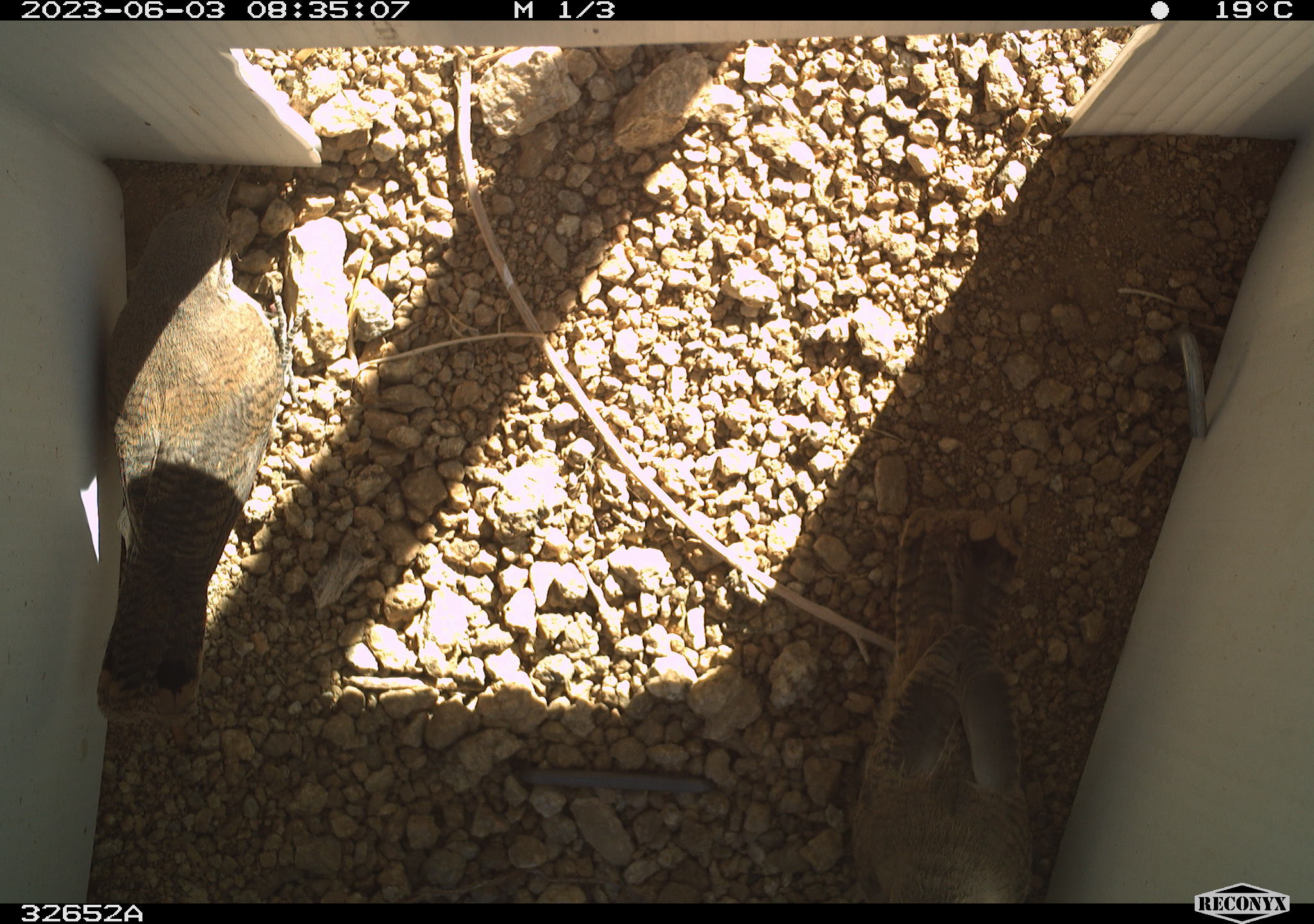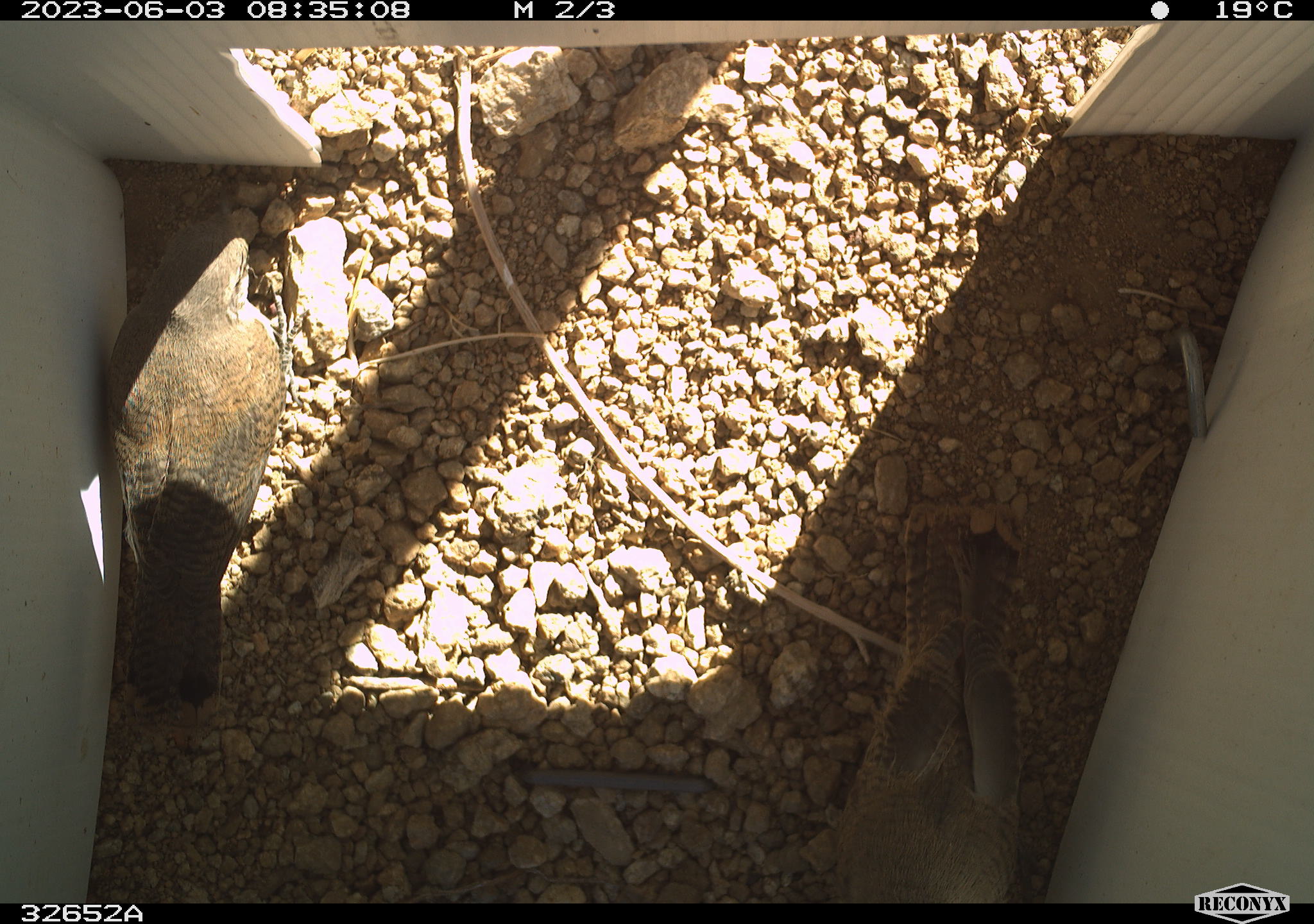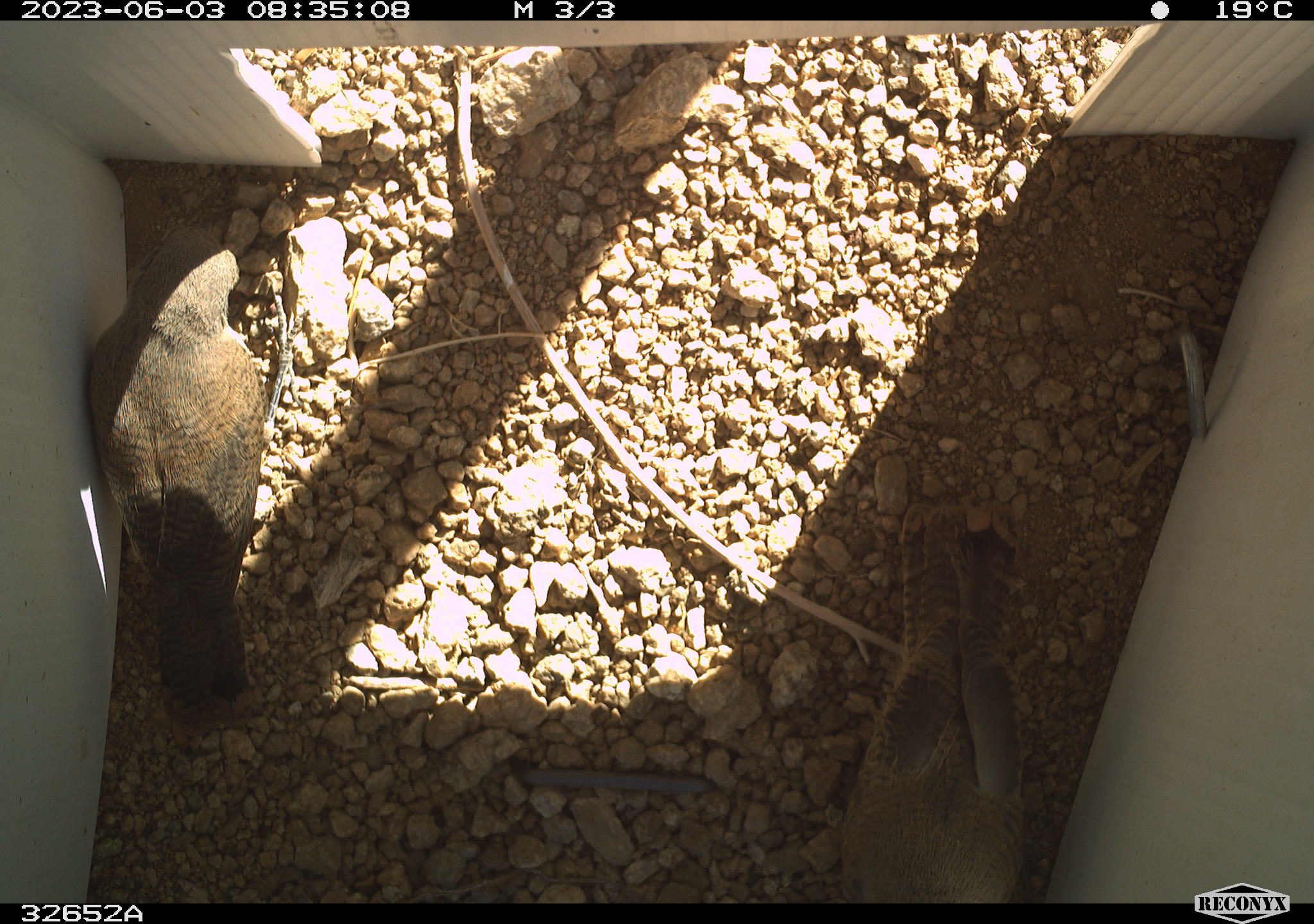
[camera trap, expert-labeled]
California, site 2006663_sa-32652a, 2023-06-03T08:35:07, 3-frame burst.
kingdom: Animalia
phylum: Chordata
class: Aves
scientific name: Aves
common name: bird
Bird (Aves).